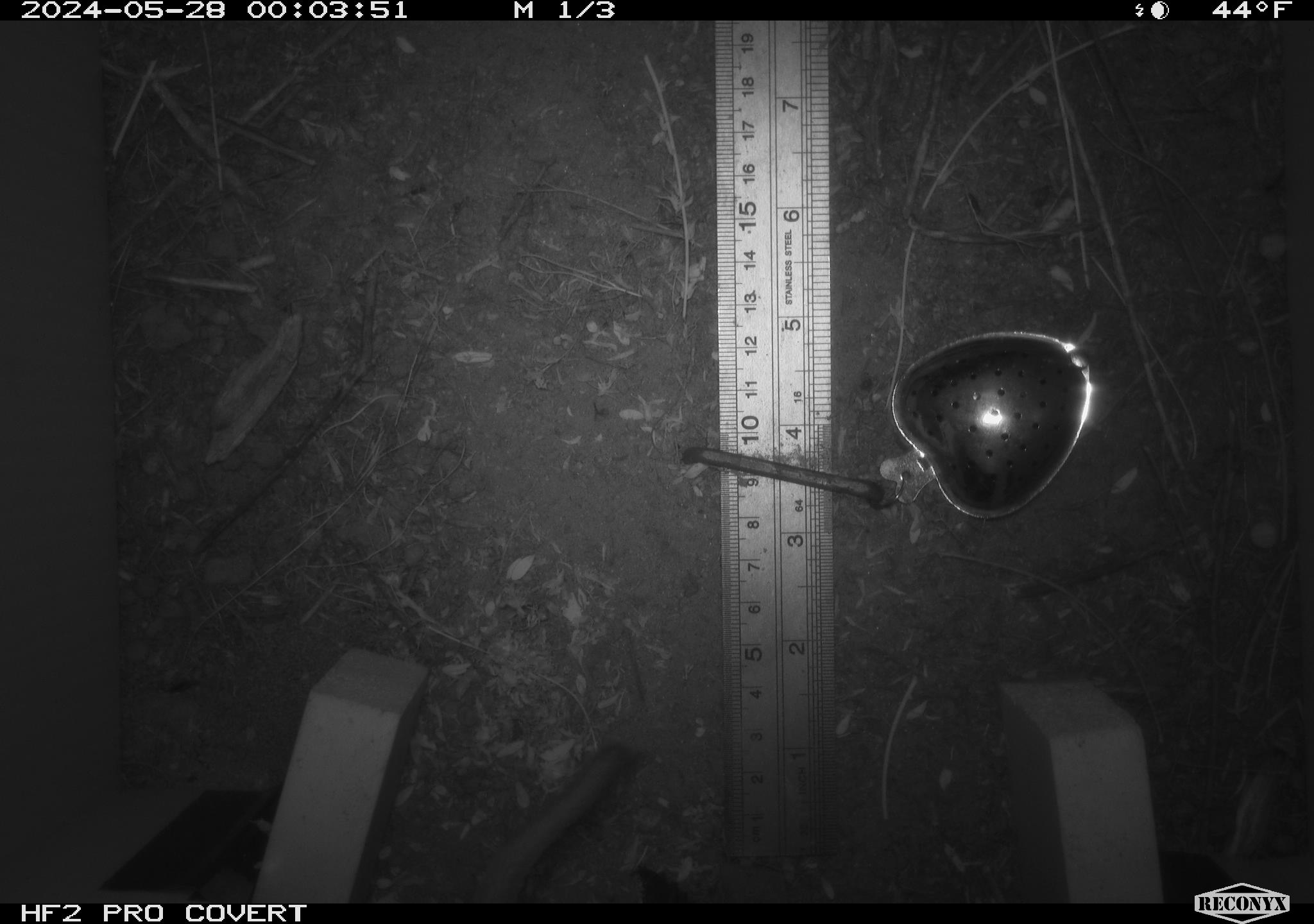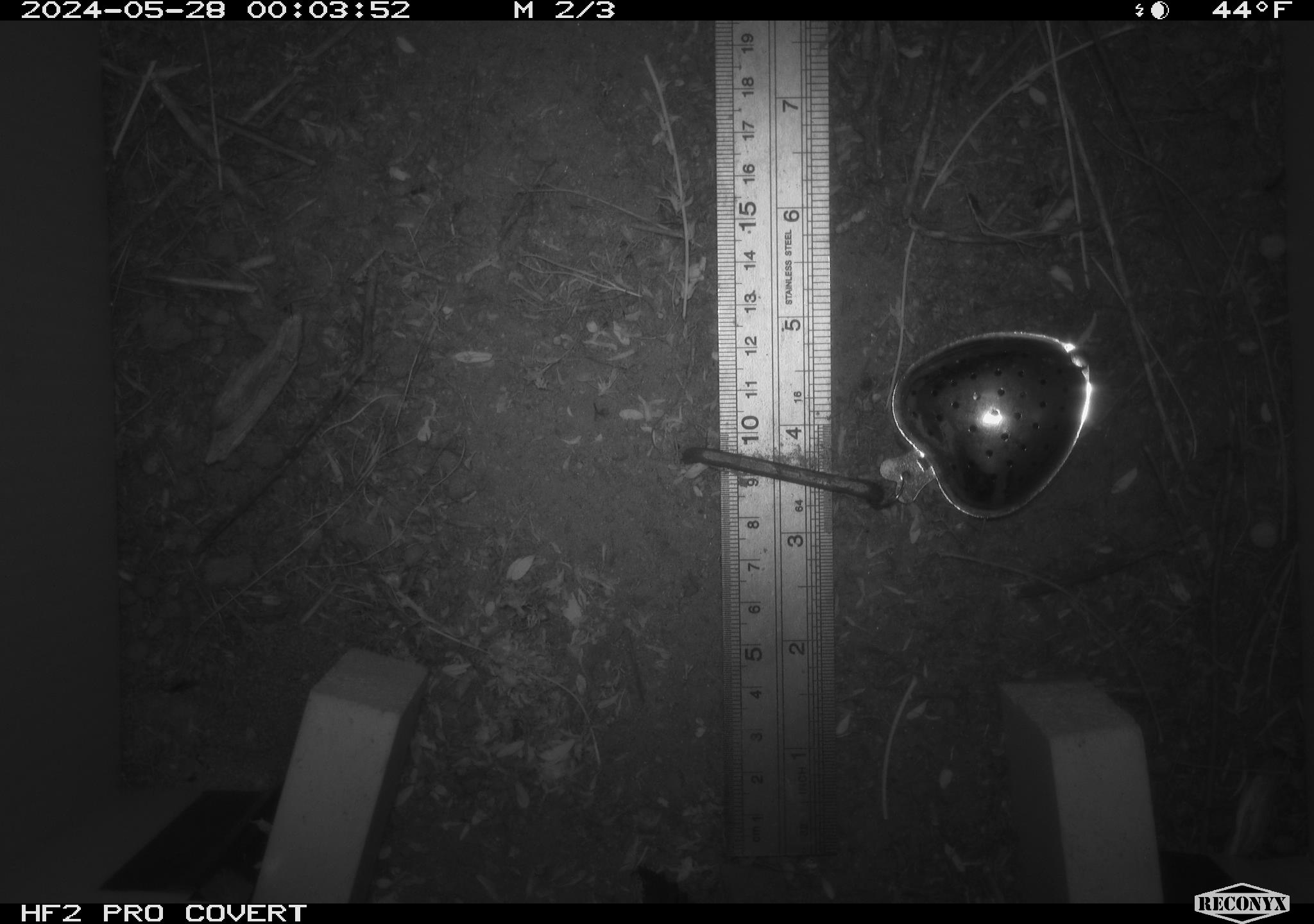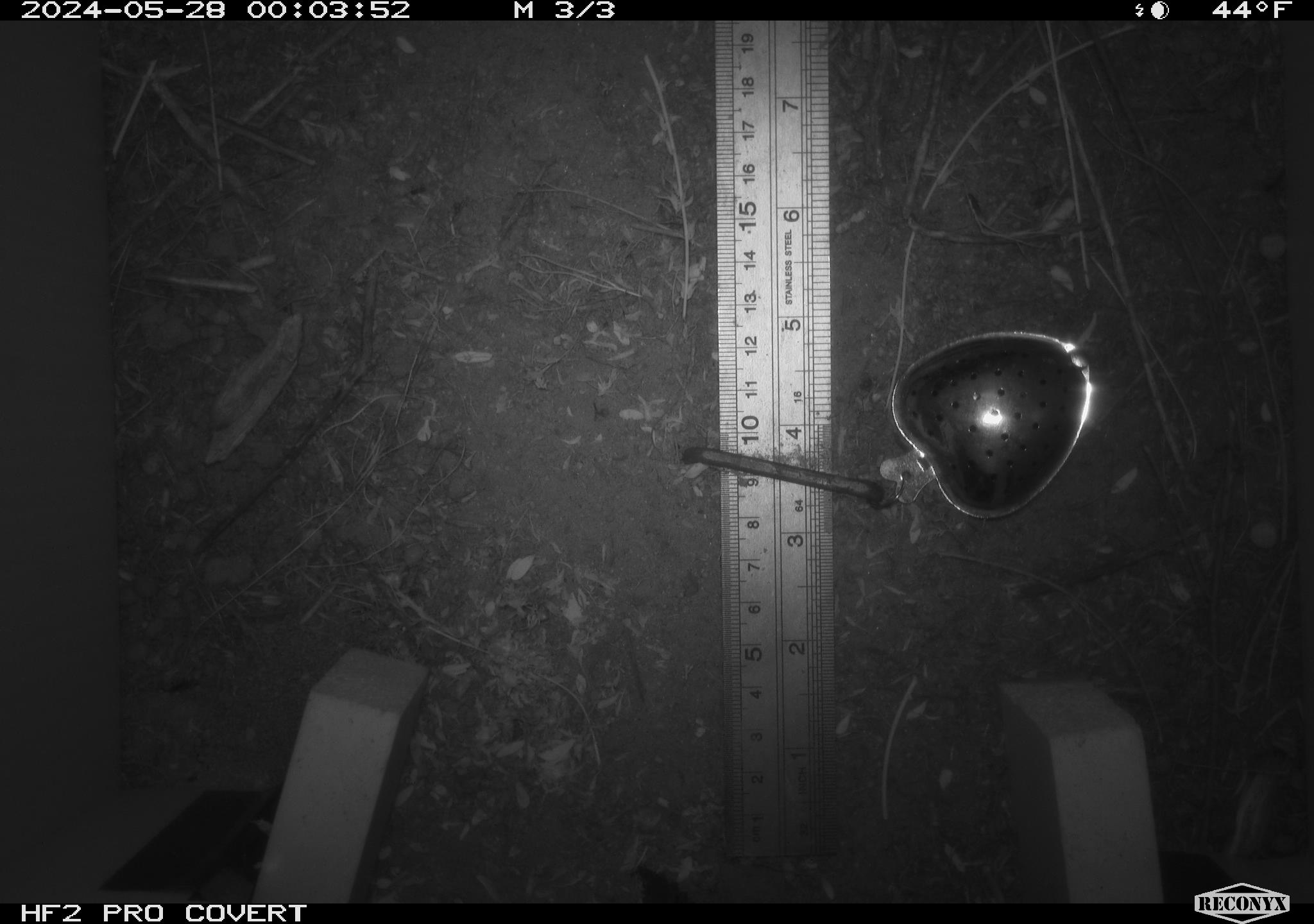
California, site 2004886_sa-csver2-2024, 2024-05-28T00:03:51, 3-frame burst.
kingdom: Animalia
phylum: Chordata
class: Mammalia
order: Rodentia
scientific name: Rodentia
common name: rodent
Rodent (Rodentia).